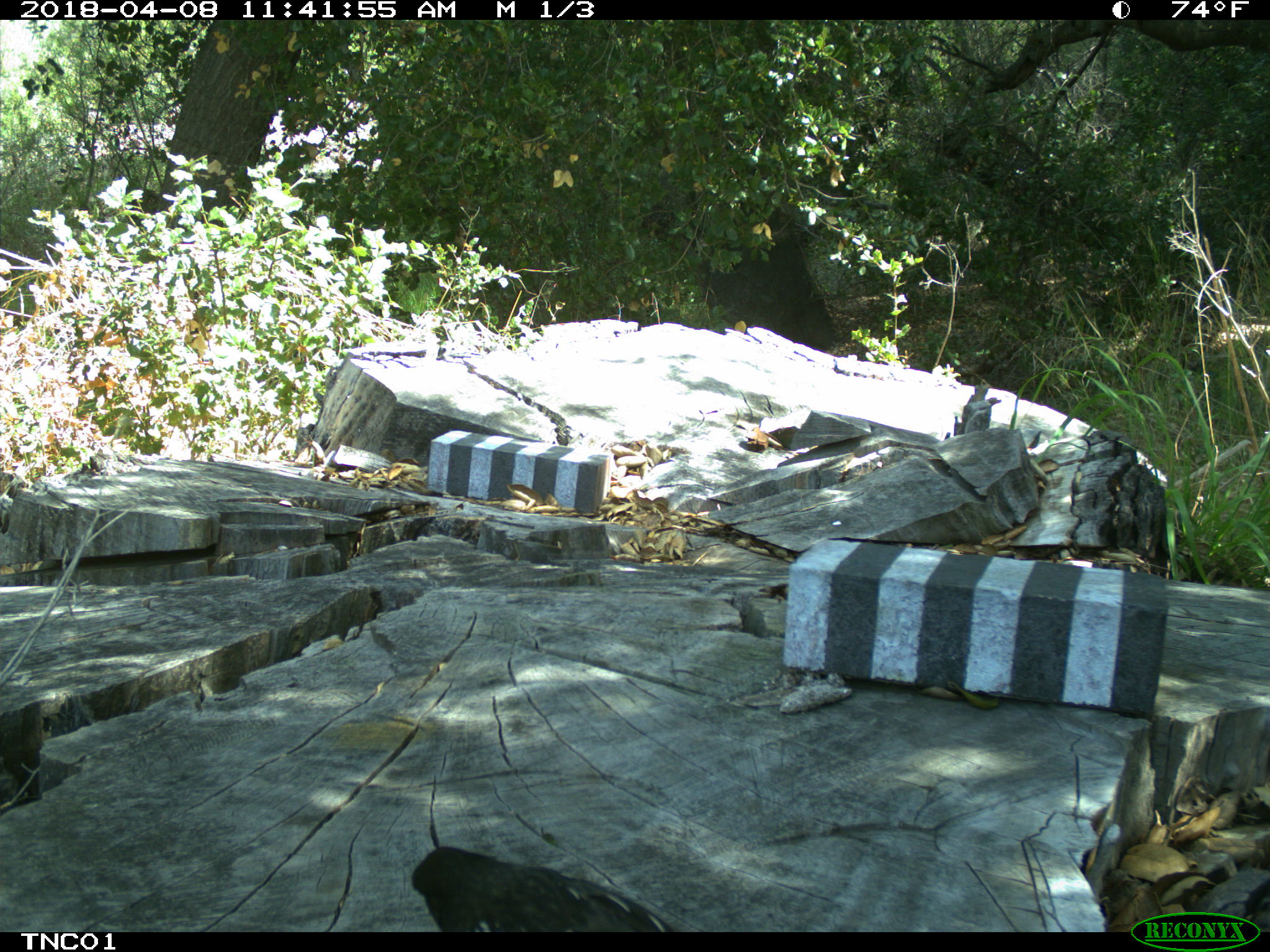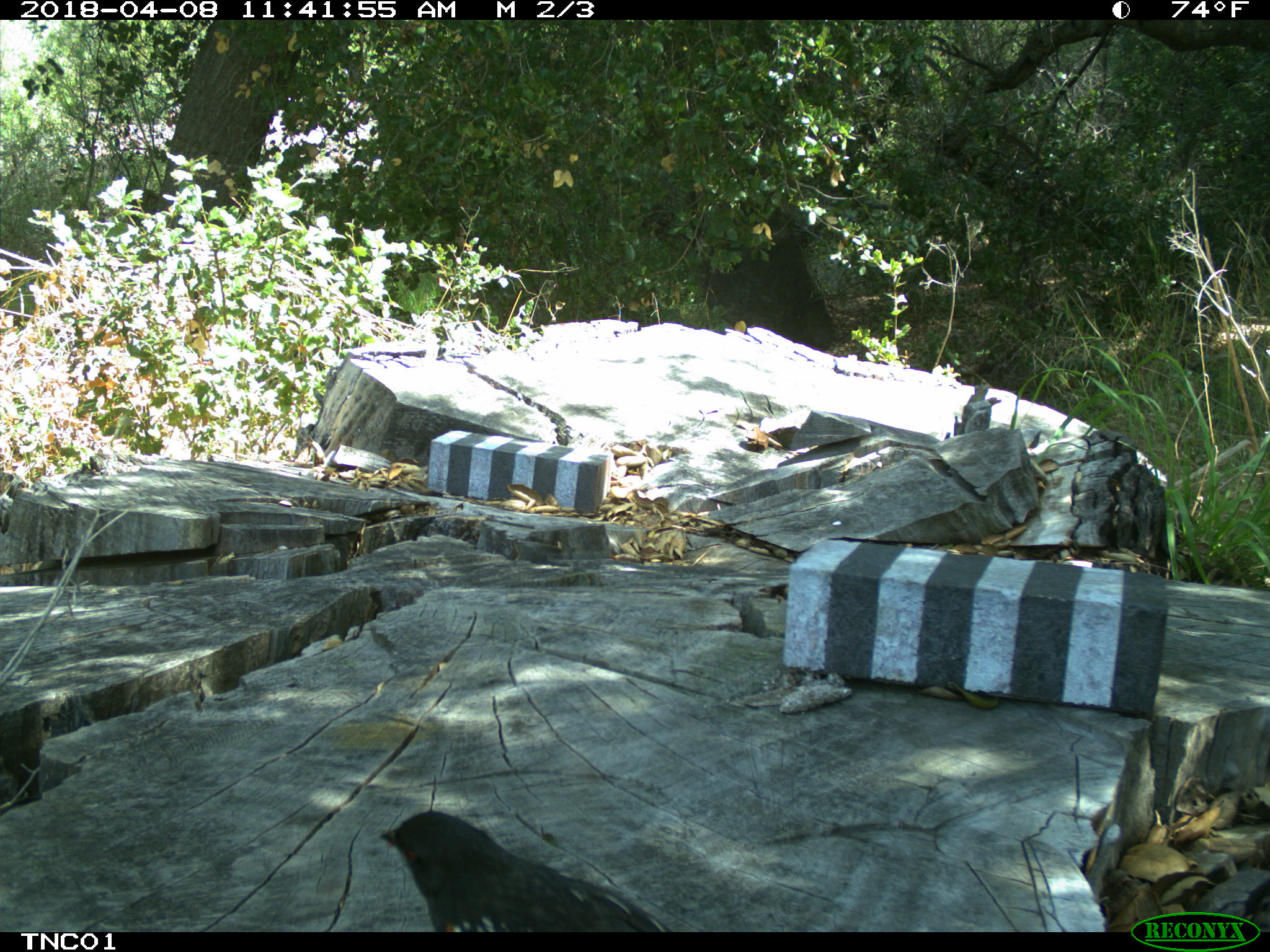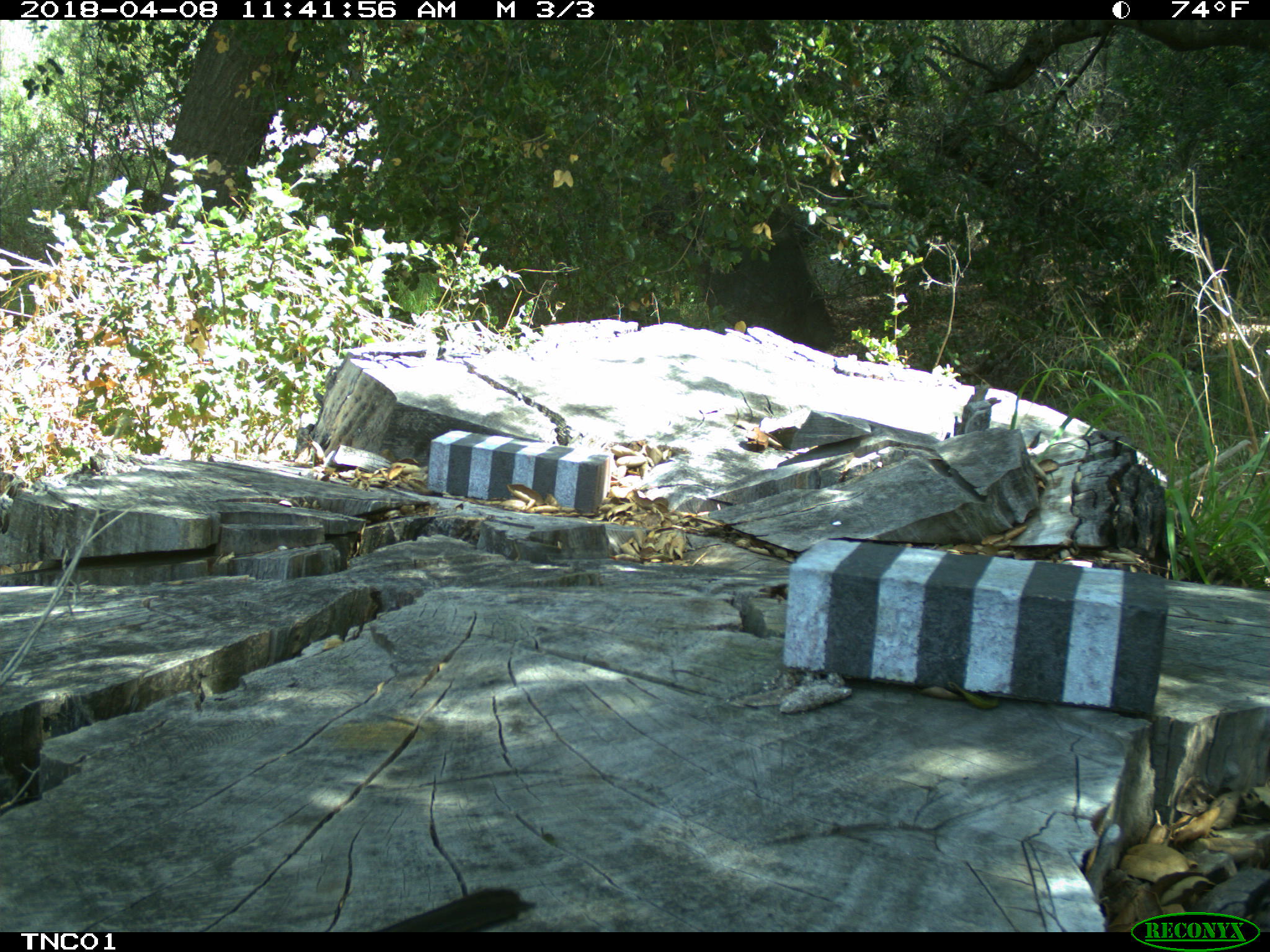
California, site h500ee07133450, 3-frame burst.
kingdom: Animalia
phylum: Chordata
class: Aves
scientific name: Aves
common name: bird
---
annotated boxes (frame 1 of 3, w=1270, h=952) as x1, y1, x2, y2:
bird: 411, 846, 673, 932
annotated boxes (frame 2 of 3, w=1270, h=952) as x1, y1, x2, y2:
bird: 376, 809, 679, 932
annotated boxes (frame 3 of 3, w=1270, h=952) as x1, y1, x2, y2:
bird: 374, 887, 536, 932